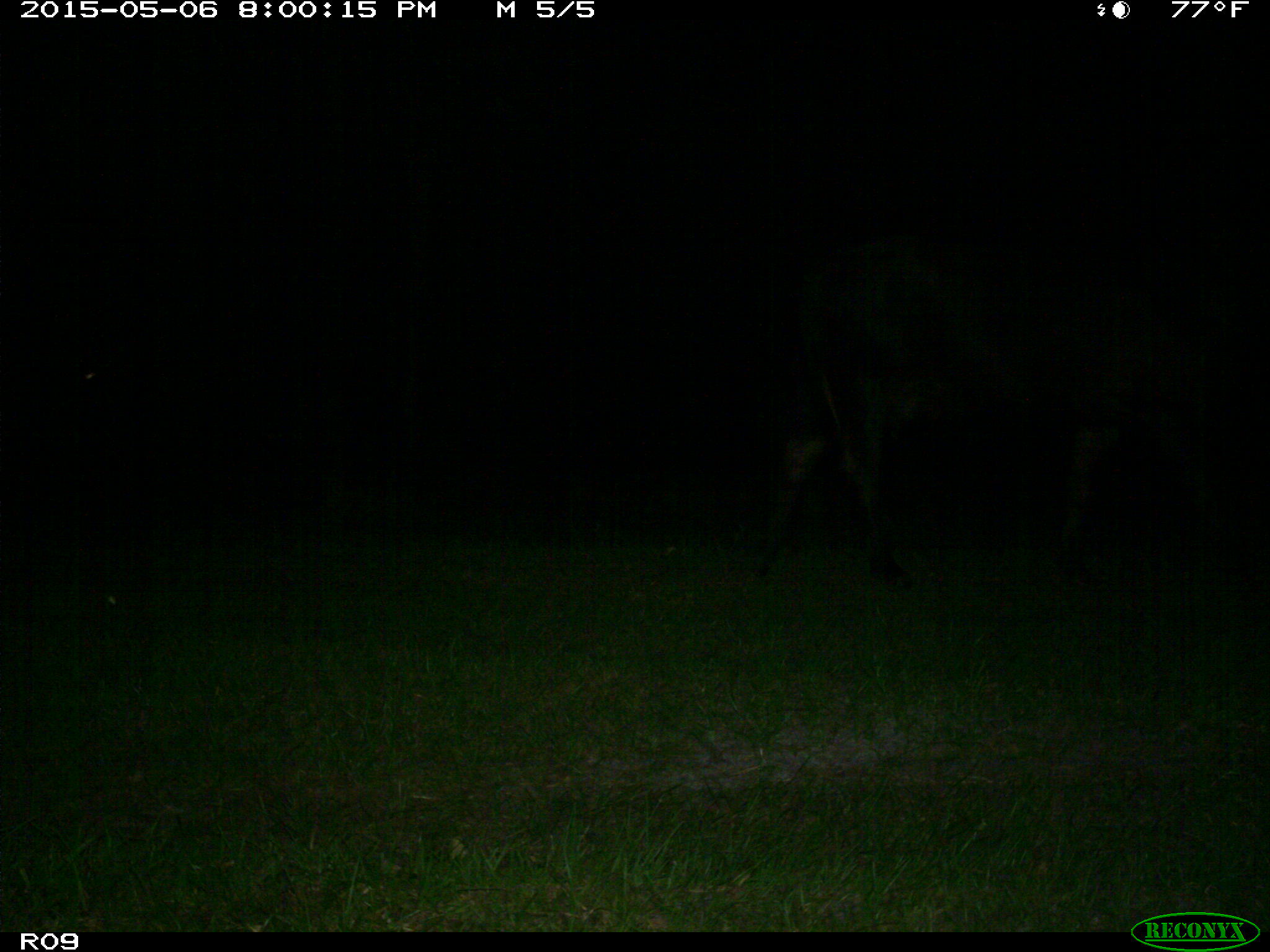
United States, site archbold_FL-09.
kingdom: Animalia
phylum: Chordata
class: Mammalia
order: Artiodactyla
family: Bovidae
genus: Bos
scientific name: Bos taurus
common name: domestic cow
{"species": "Bos taurus (domestic cow)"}